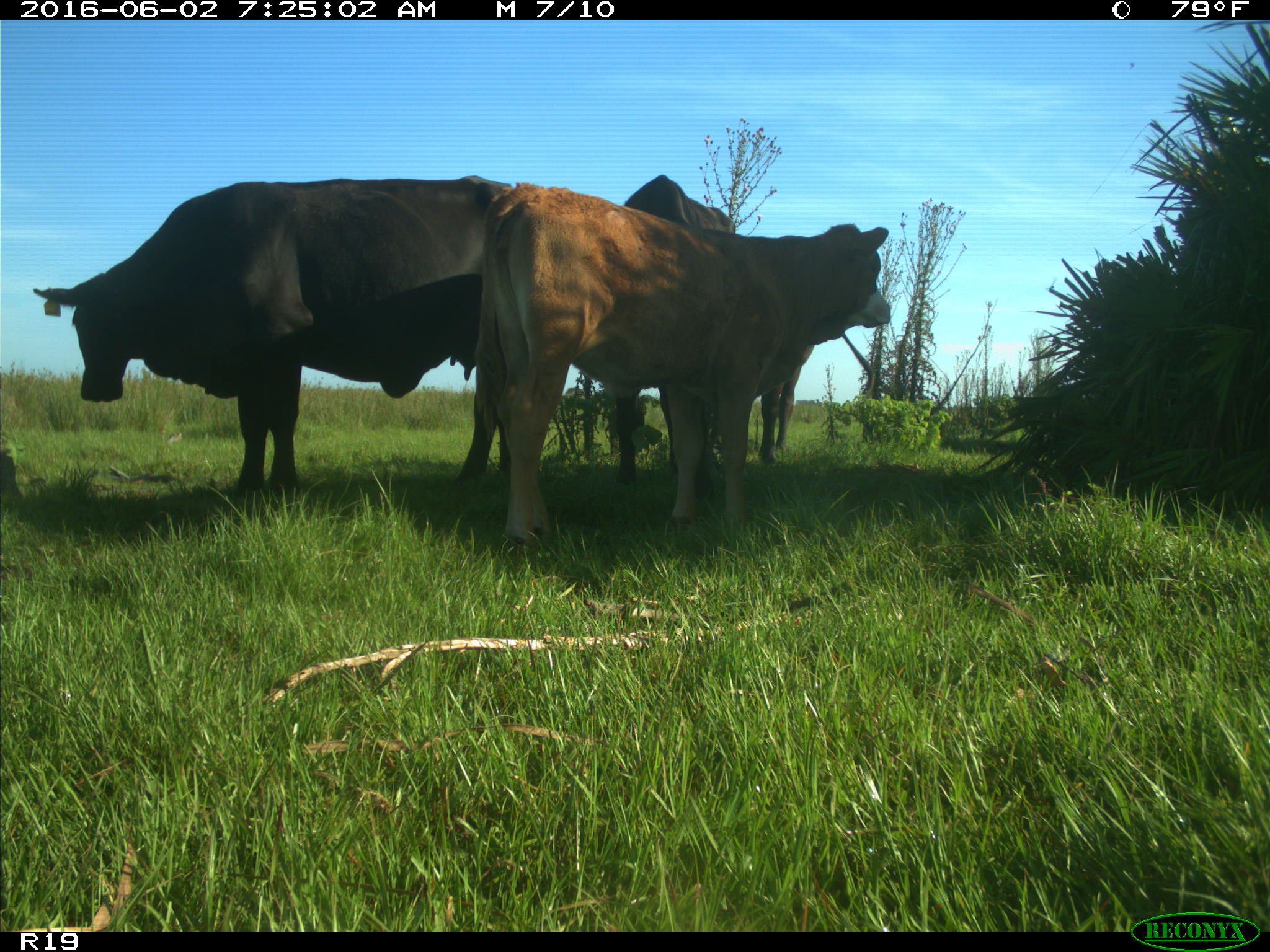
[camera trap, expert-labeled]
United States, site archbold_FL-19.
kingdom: Animalia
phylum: Chordata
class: Mammalia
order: Artiodactyla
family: Bovidae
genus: Bos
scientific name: Bos taurus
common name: domestic cow